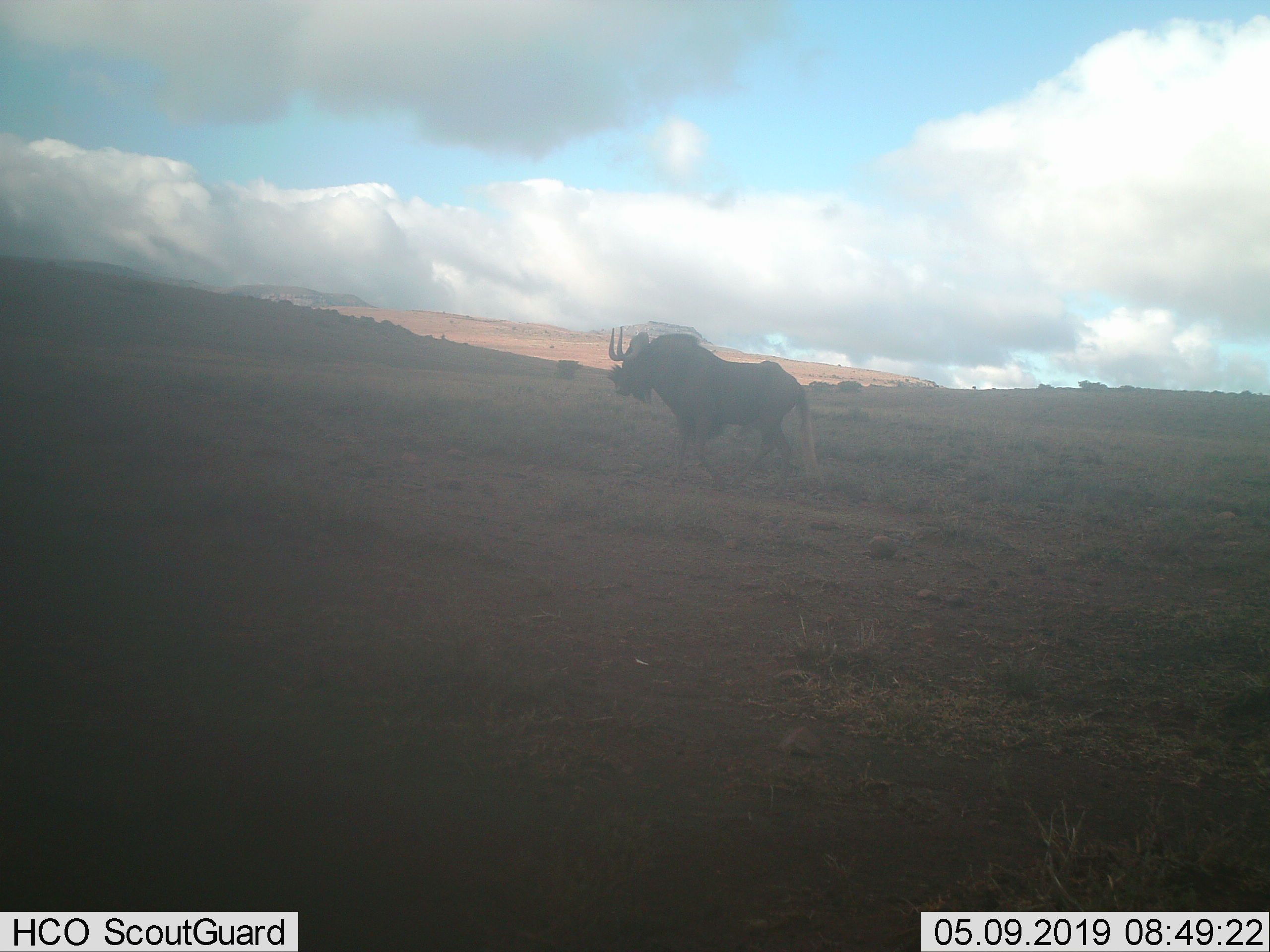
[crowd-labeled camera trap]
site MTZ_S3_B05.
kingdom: Animalia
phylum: Chordata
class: Mammalia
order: Artiodactyla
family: Bovidae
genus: Connochaetes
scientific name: Connochaetes gnou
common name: black wildebeest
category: wildebeestblack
Wildebeestblack (black wildebeest) (Connochaetes gnou), count 1. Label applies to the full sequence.